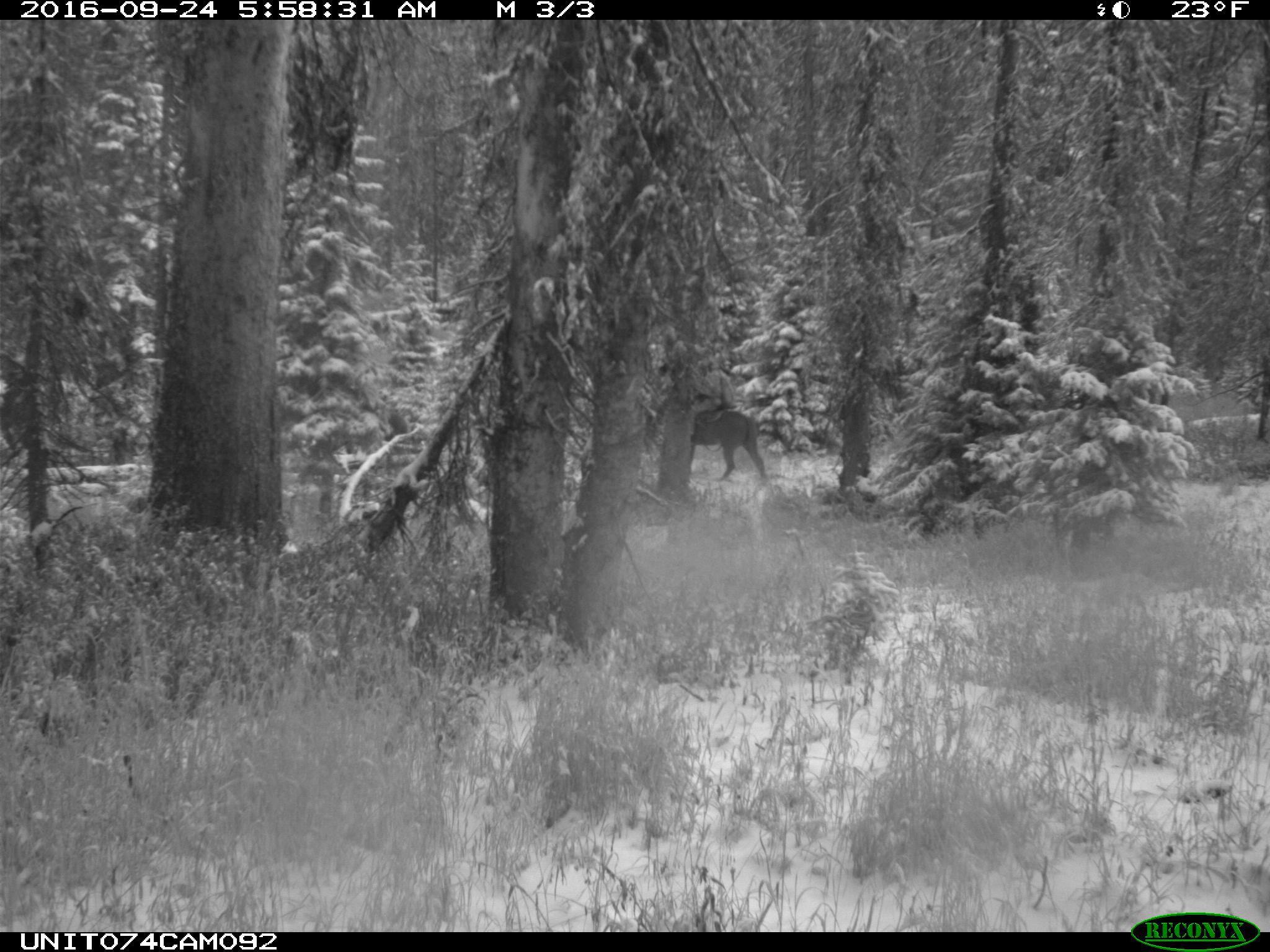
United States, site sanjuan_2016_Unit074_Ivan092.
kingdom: Animalia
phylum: Chordata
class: Mammalia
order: Perissodactyla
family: Equidae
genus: Equus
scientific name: Equus ferus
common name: wild horse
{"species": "Equus ferus (wild horse)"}